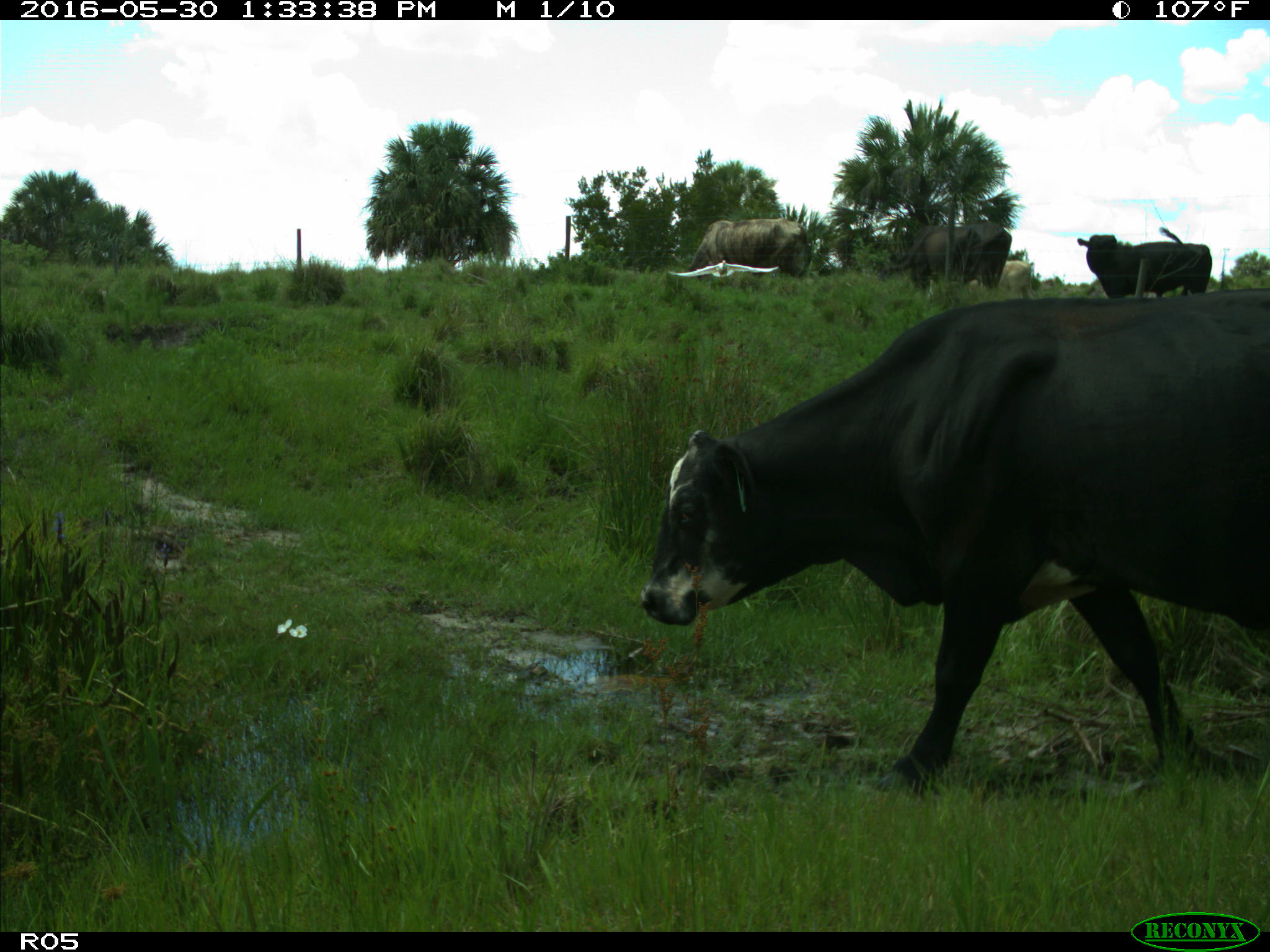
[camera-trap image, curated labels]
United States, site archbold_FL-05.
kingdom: Animalia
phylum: Chordata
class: Mammalia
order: Artiodactyla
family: Bovidae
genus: Bos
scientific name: Bos taurus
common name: domestic cow